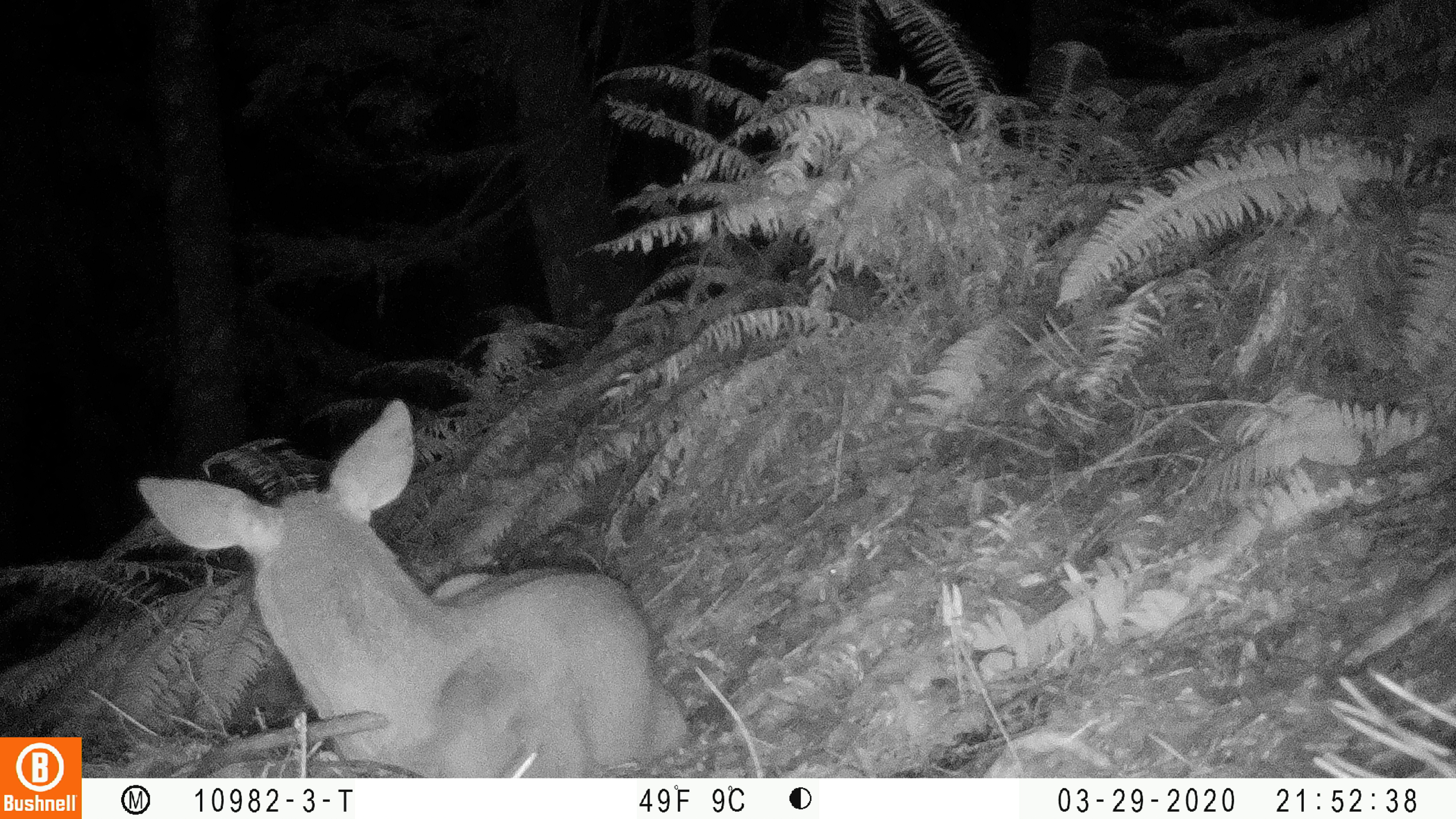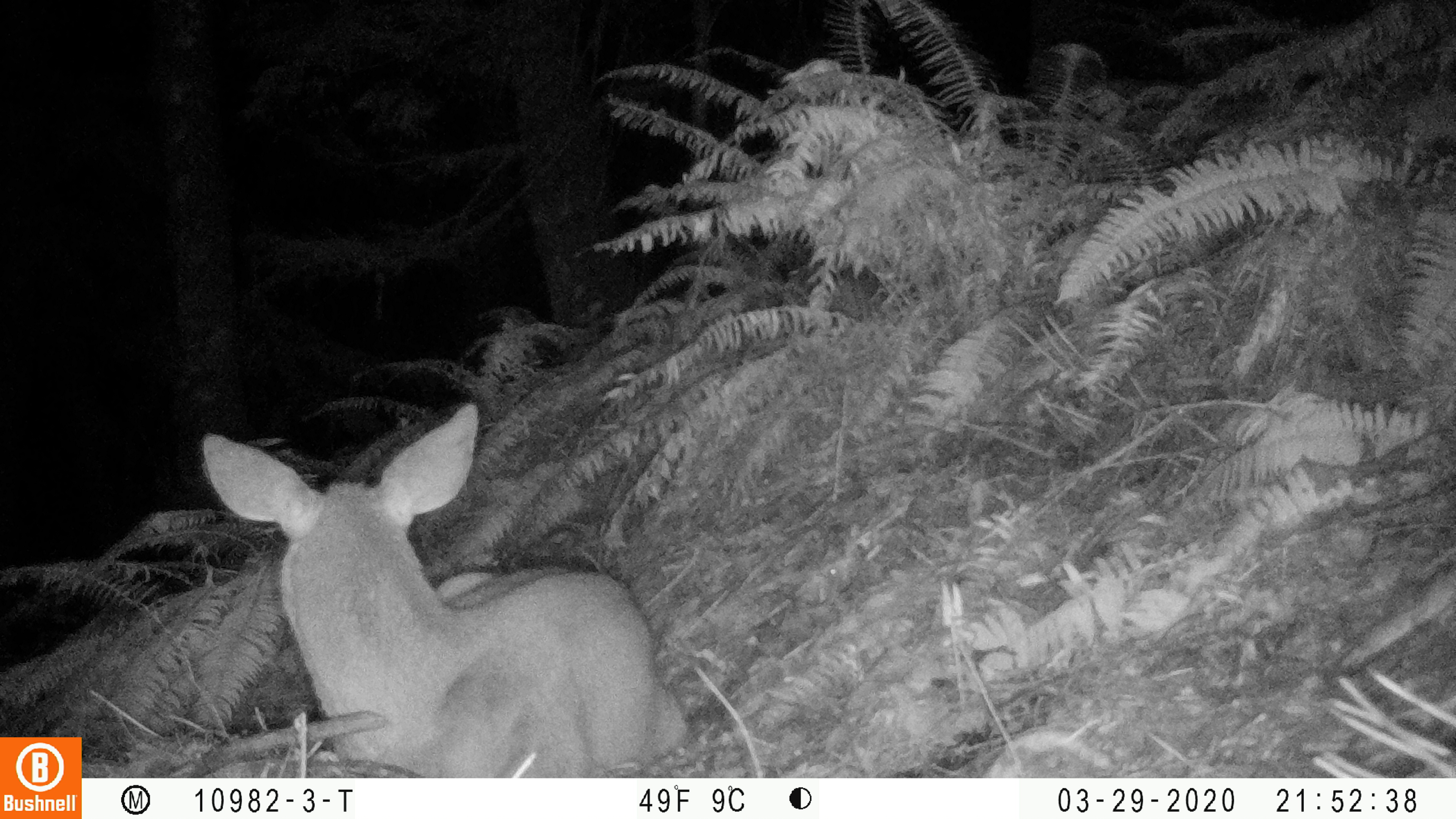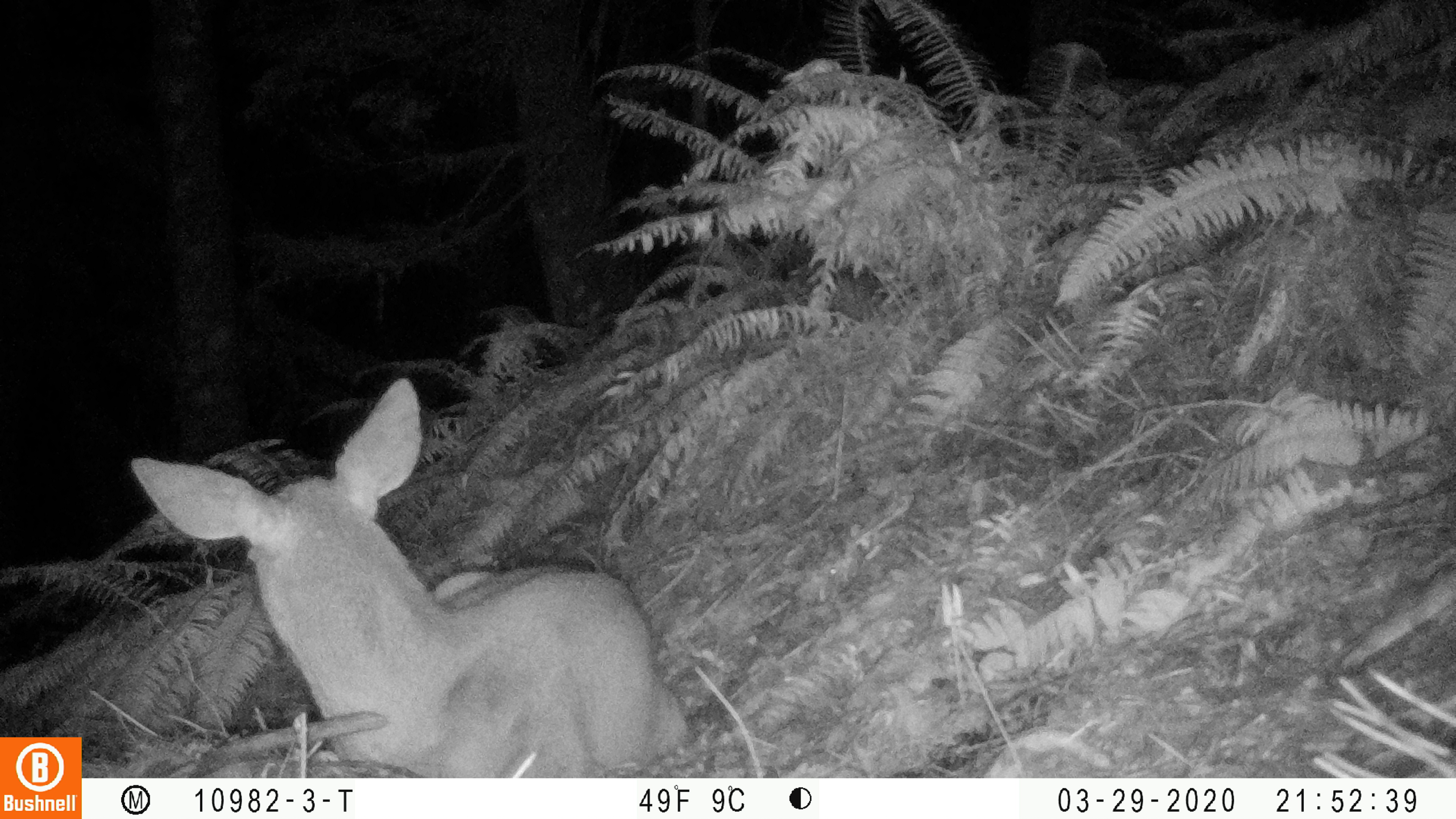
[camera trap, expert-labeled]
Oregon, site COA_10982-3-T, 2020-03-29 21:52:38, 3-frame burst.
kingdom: Animalia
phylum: Chordata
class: Mammalia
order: Artiodactyla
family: Cervidae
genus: Odocoileus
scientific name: Odocoileus hemionus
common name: black-tailed deer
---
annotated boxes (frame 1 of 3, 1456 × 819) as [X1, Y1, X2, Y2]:
black-tailed deer: [129, 391, 694, 770]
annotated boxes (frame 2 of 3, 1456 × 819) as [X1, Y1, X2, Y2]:
black-tailed deer: [186, 399, 698, 766]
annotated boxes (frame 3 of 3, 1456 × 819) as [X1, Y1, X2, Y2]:
black-tailed deer: [122, 368, 700, 765]